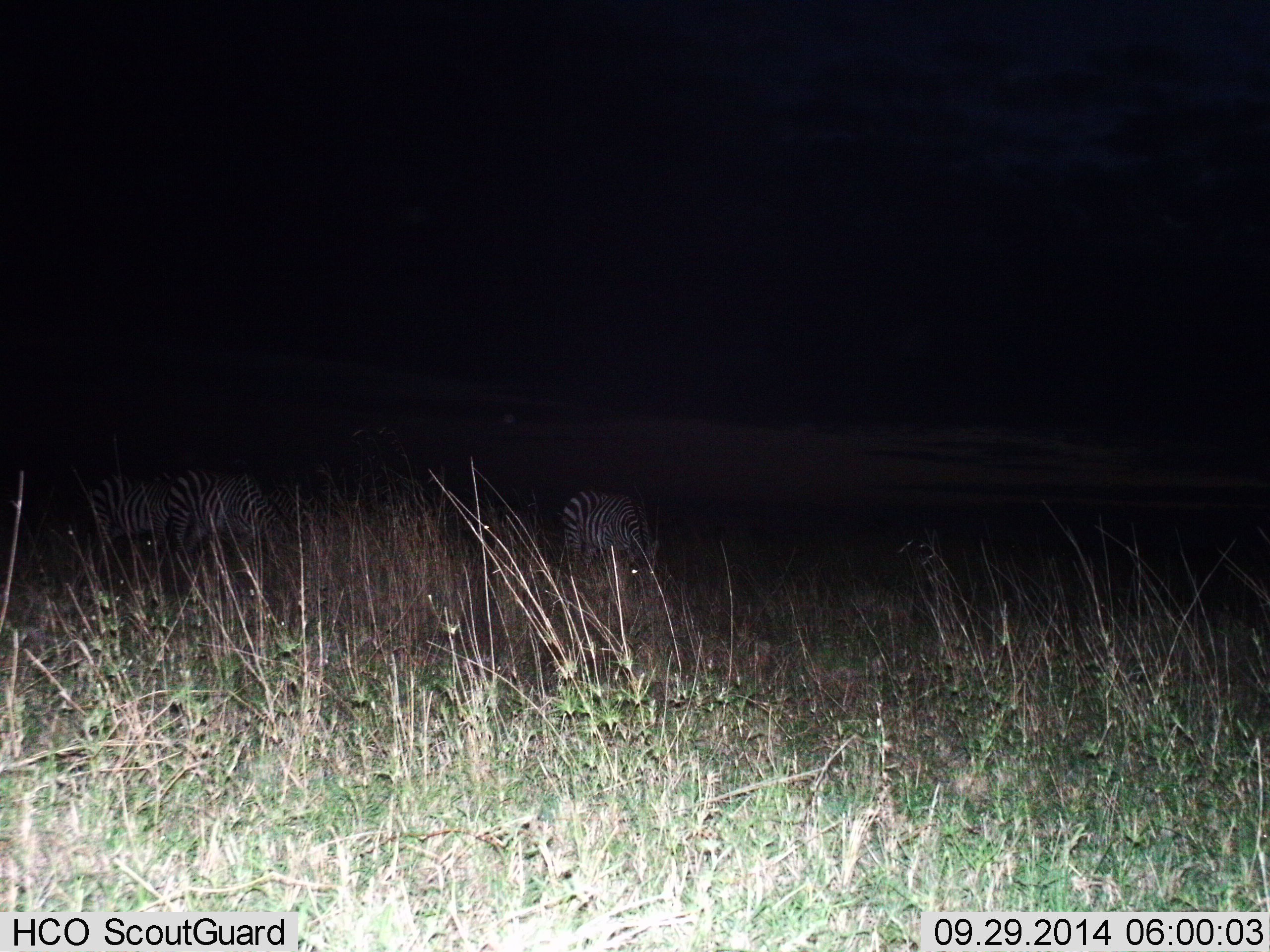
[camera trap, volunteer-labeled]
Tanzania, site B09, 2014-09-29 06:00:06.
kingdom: Animalia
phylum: Chordata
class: Mammalia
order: Perissodactyla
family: Equidae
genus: Equus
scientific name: Equus quagga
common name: plains zebra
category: zebra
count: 3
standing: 30%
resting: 0%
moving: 0%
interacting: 0%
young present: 0%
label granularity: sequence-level